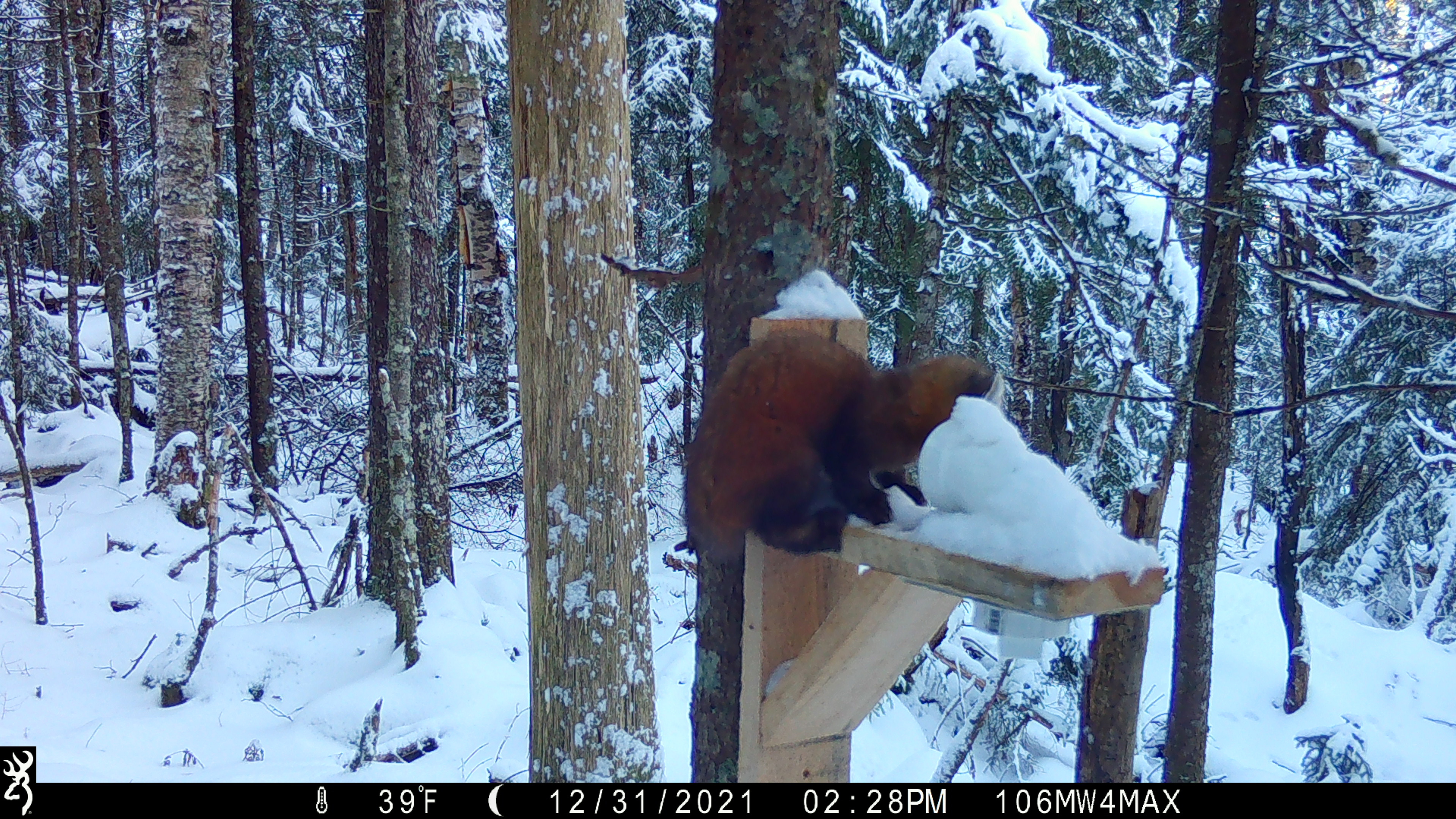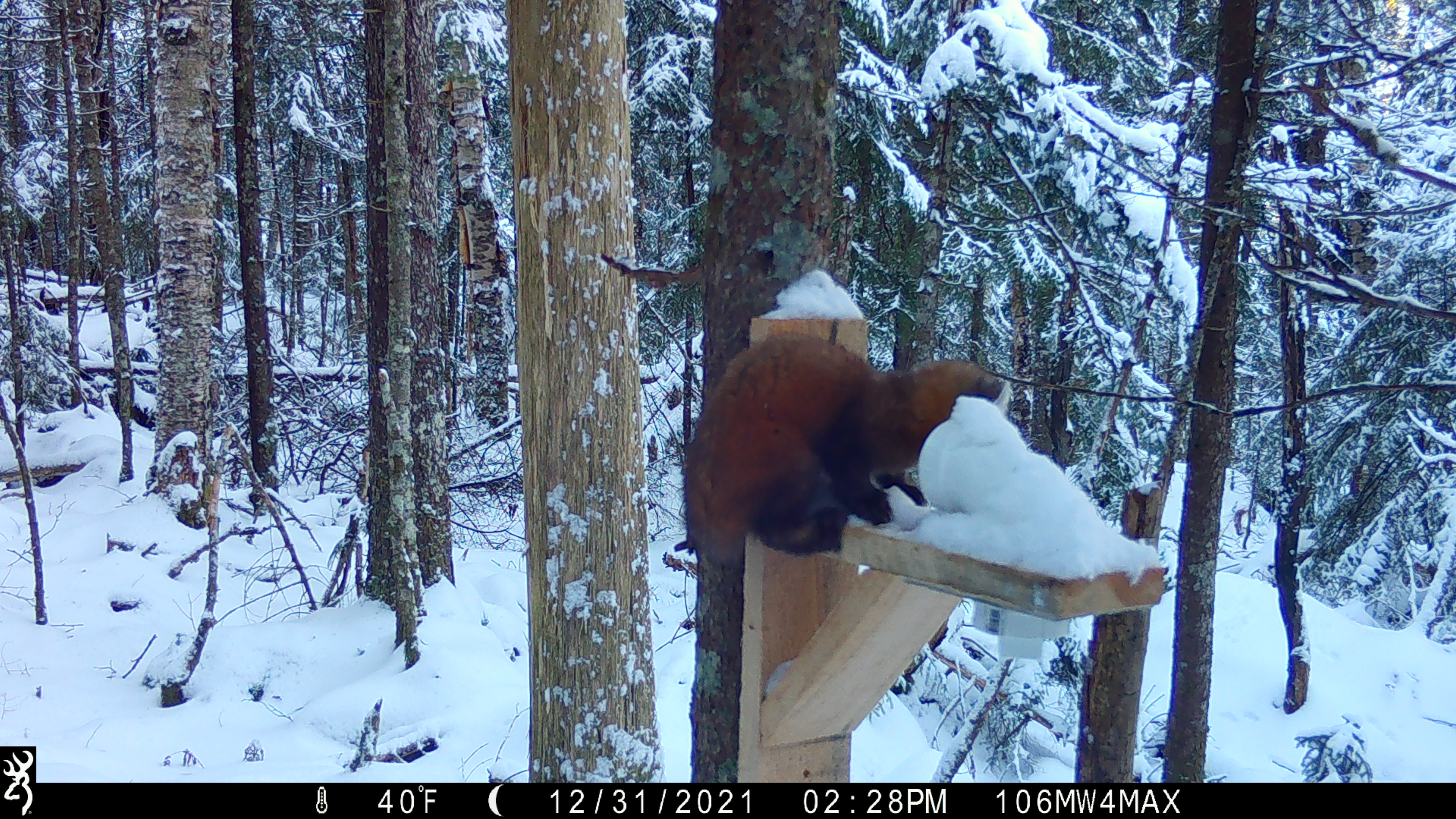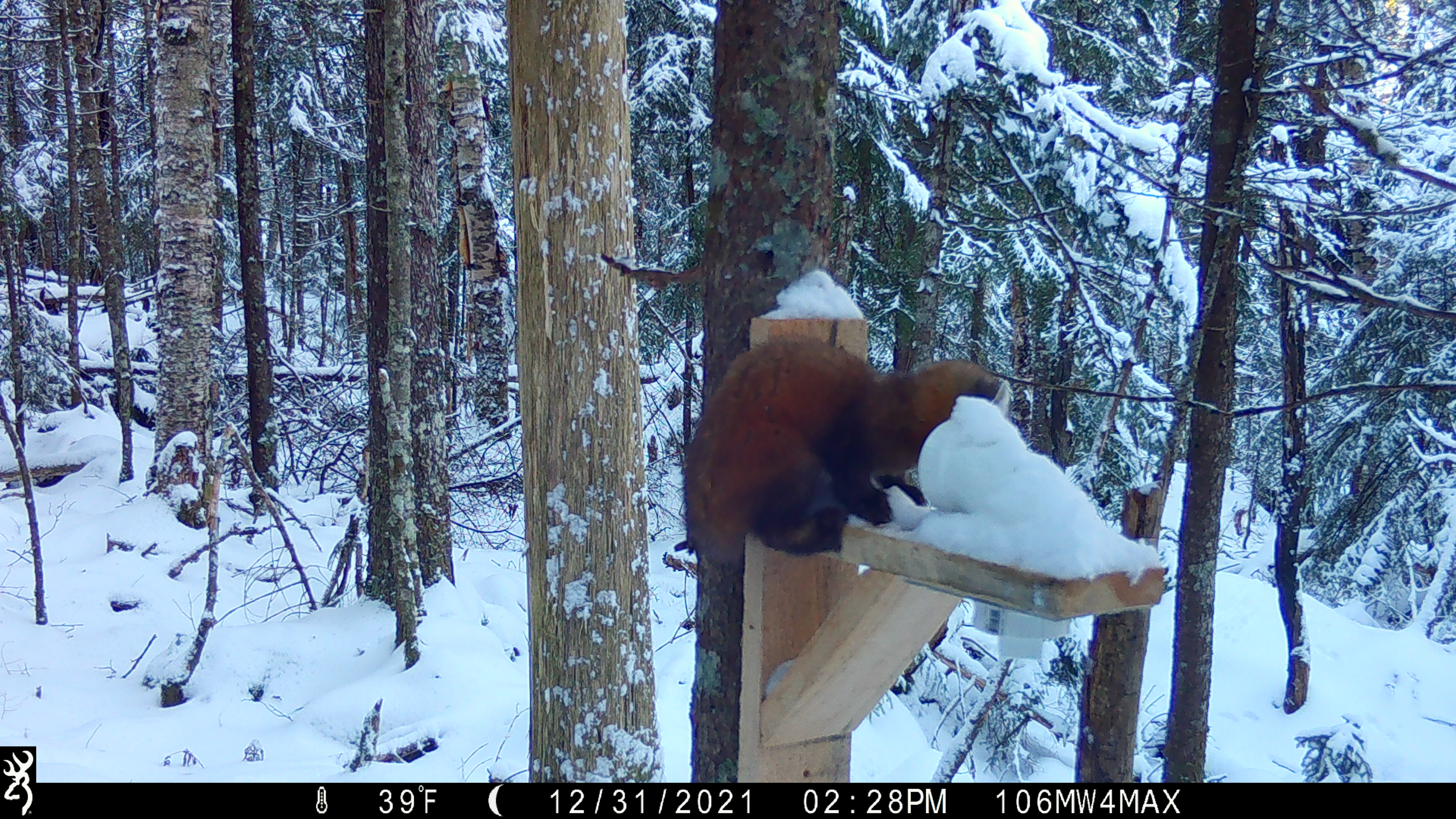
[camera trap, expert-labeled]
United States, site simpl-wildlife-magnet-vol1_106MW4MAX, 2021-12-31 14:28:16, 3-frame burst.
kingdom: Animalia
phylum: Chordata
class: Mammalia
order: Carnivora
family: Mustelidae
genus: Martes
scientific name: Martes americana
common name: american marten